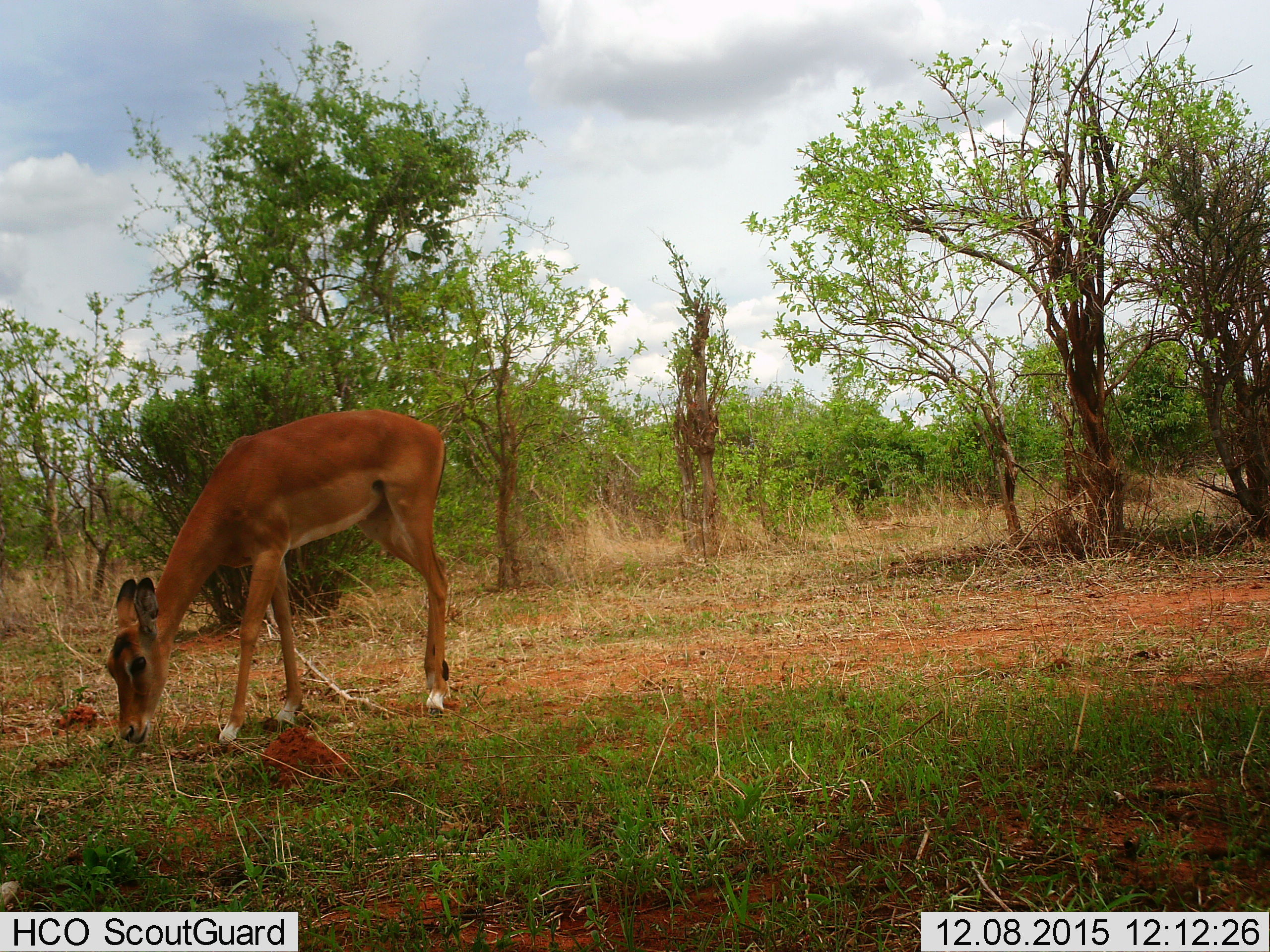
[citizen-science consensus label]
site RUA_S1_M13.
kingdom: Animalia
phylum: Chordata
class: Mammalia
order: Artiodactyla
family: Bovidae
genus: Aepyceros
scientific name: Aepyceros melampus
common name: impala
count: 1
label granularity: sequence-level